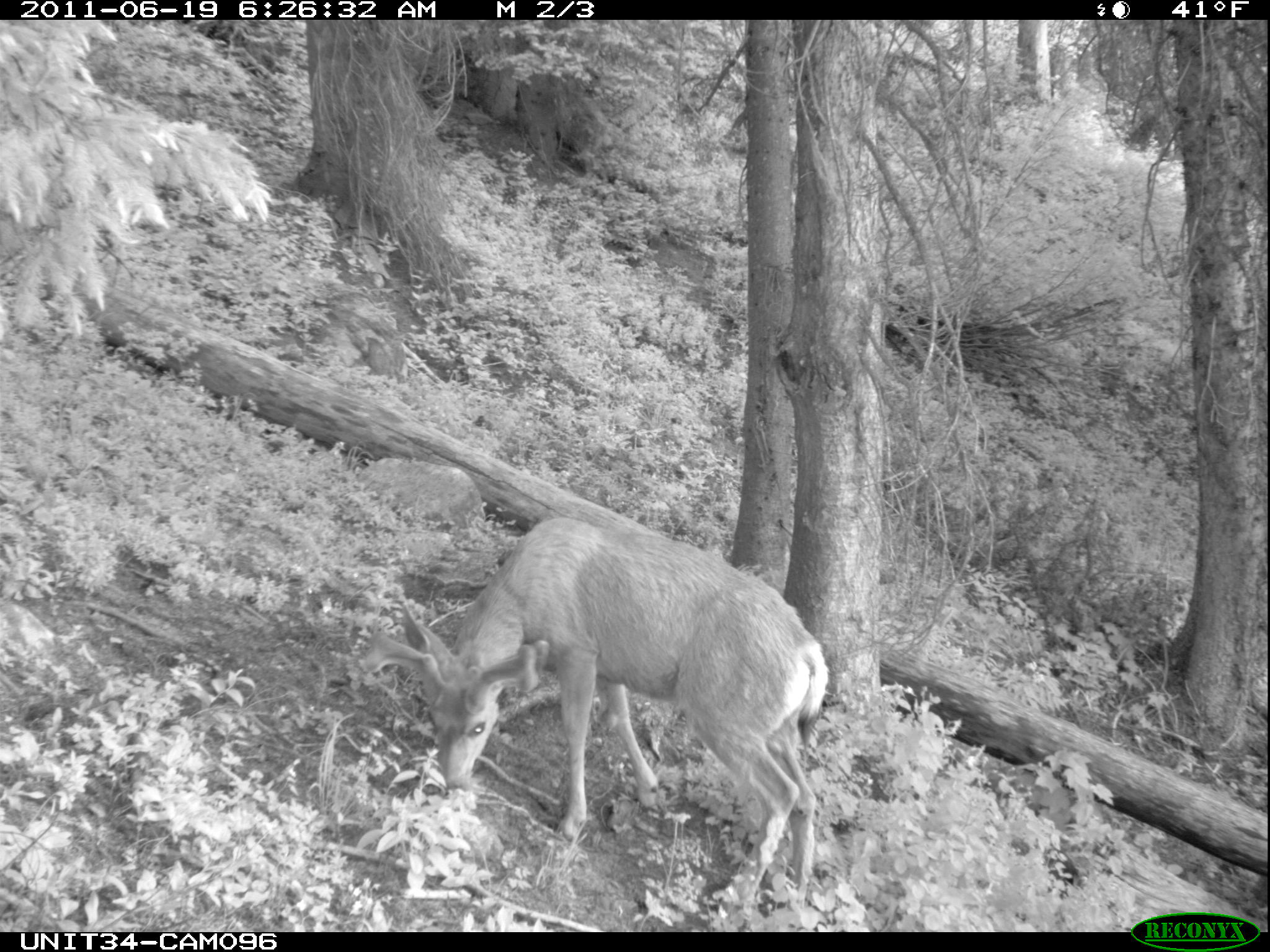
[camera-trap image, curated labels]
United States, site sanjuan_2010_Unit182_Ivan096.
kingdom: Animalia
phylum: Chordata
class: Mammalia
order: Artiodactyla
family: Cervidae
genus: Odocoileus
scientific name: Odocoileus hemionus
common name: mule deer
Odocoileus hemionus (mule deer).